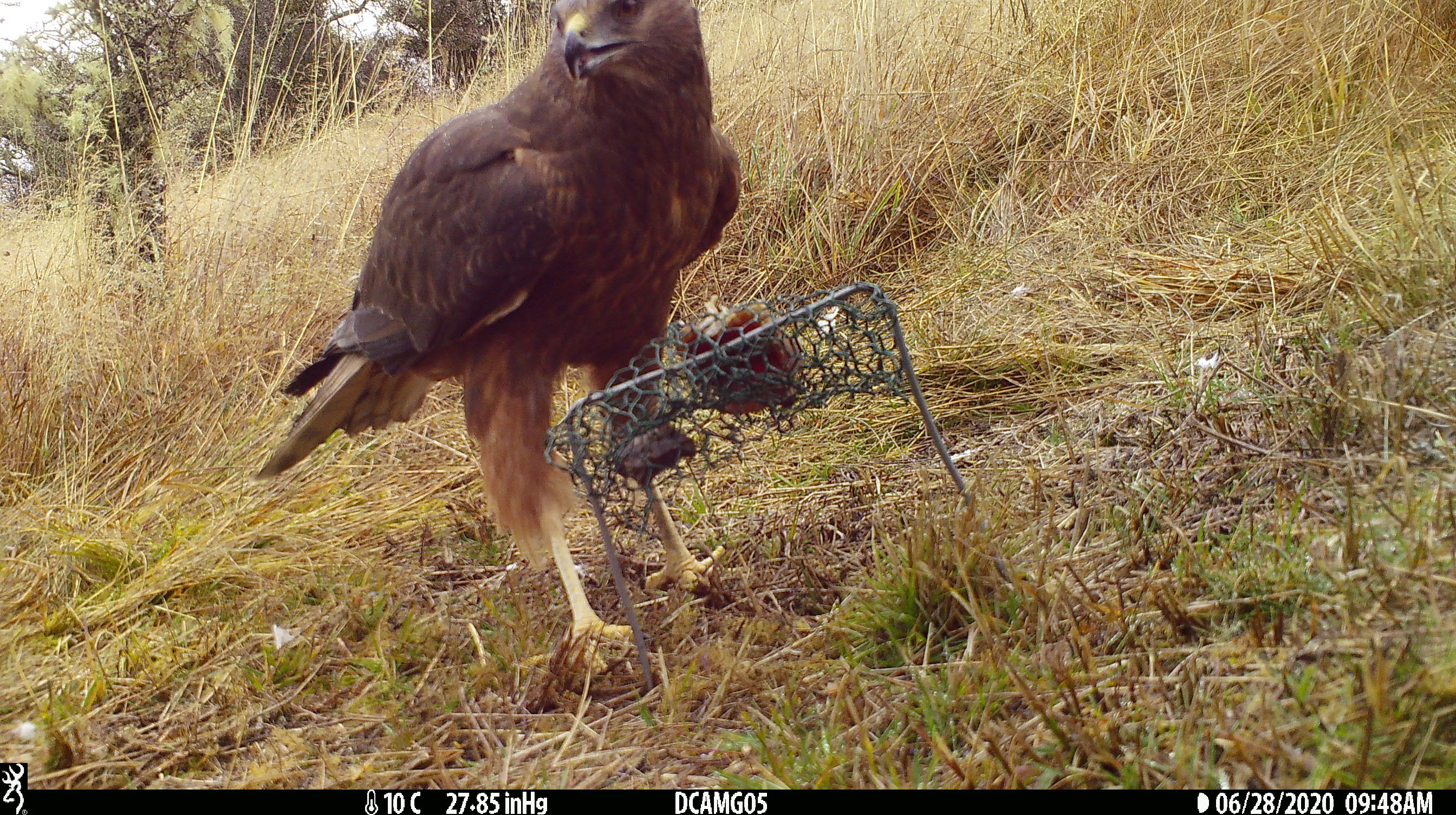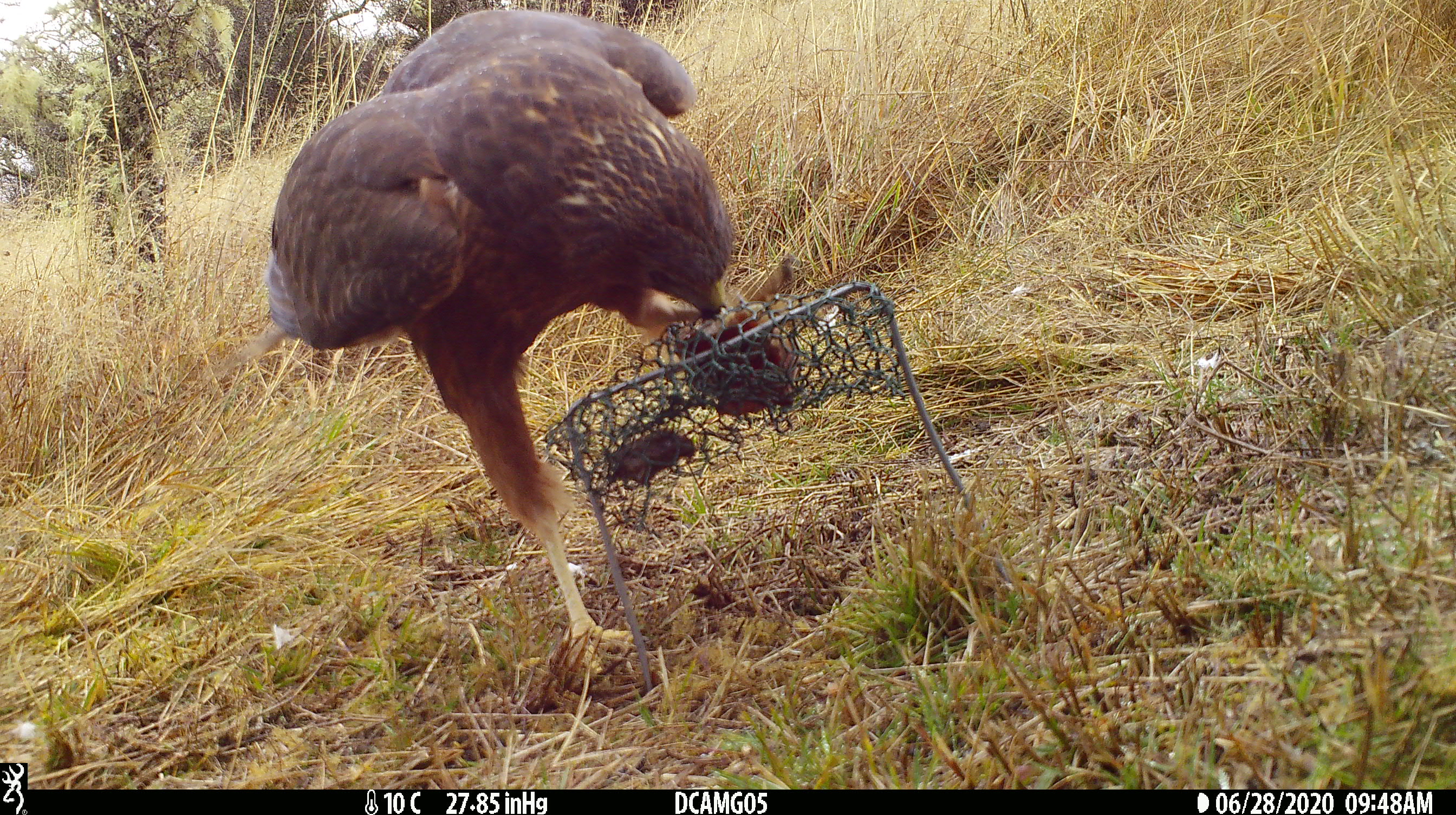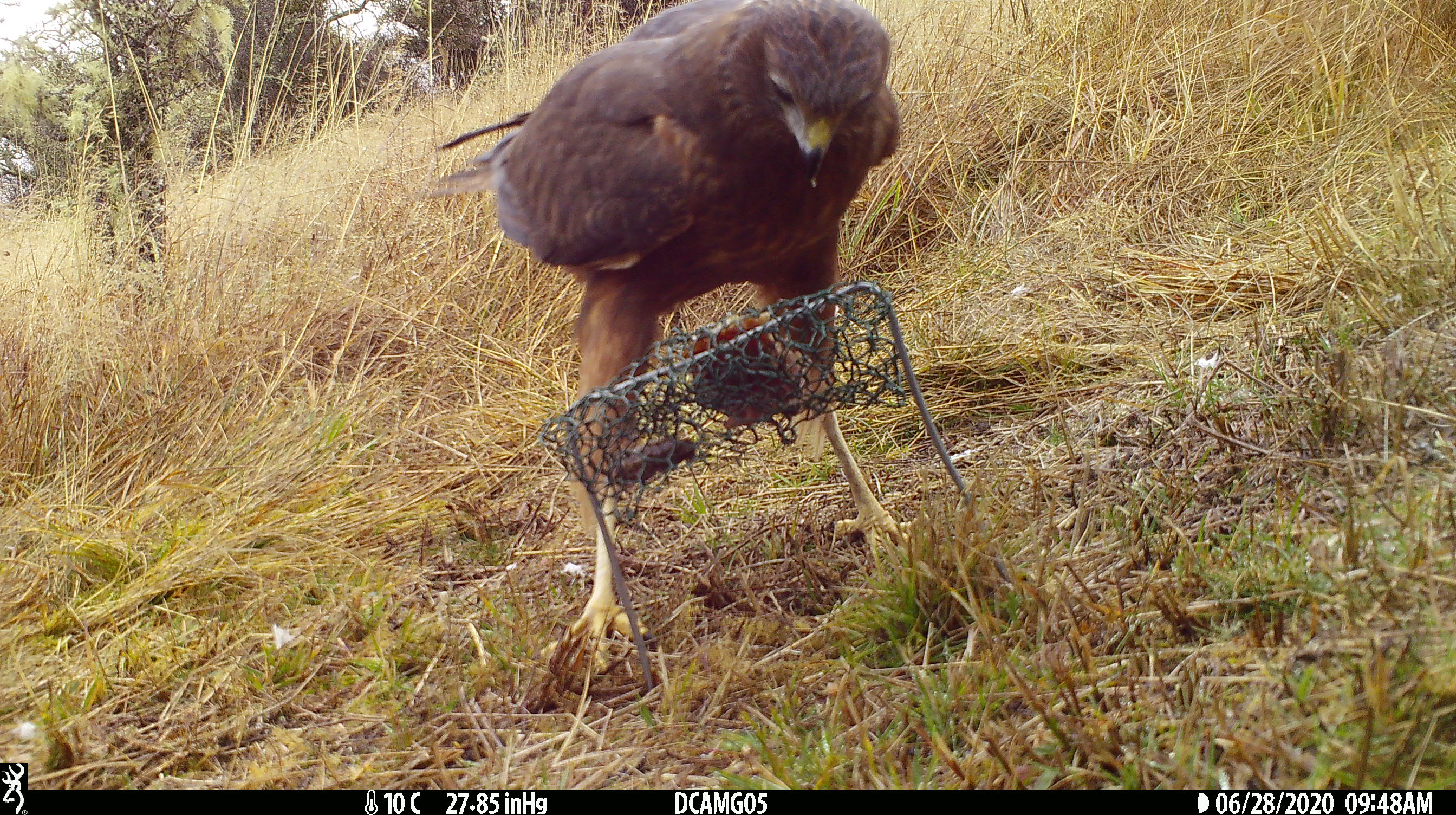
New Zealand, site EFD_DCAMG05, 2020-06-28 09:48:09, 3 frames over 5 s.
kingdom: Animalia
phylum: Chordata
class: Aves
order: Accipitriformes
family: Accipitridae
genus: Circus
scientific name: Circus approximans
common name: swamp harrier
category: harrier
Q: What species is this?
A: Harrier (swamp harrier) (Circus approximans).